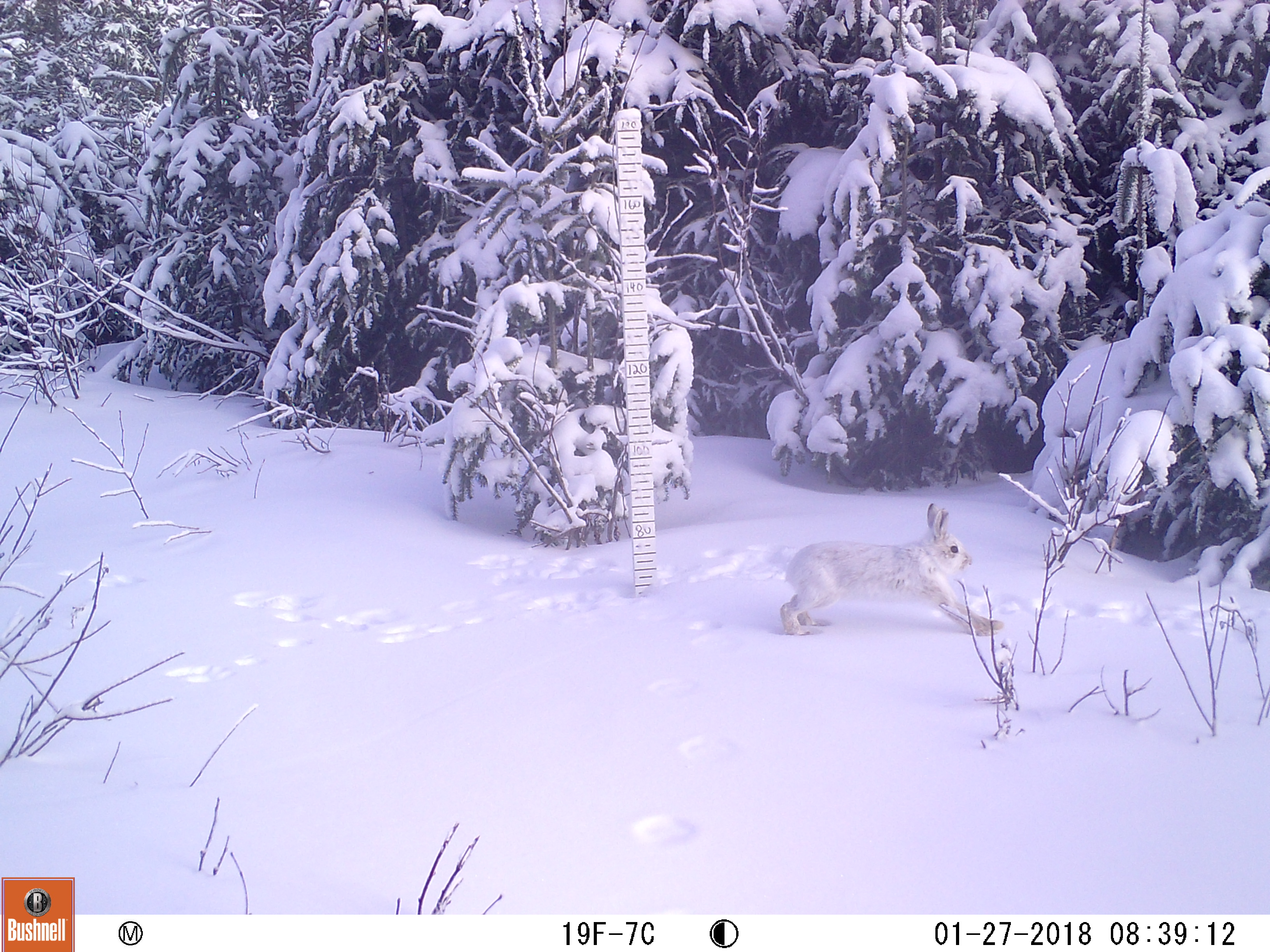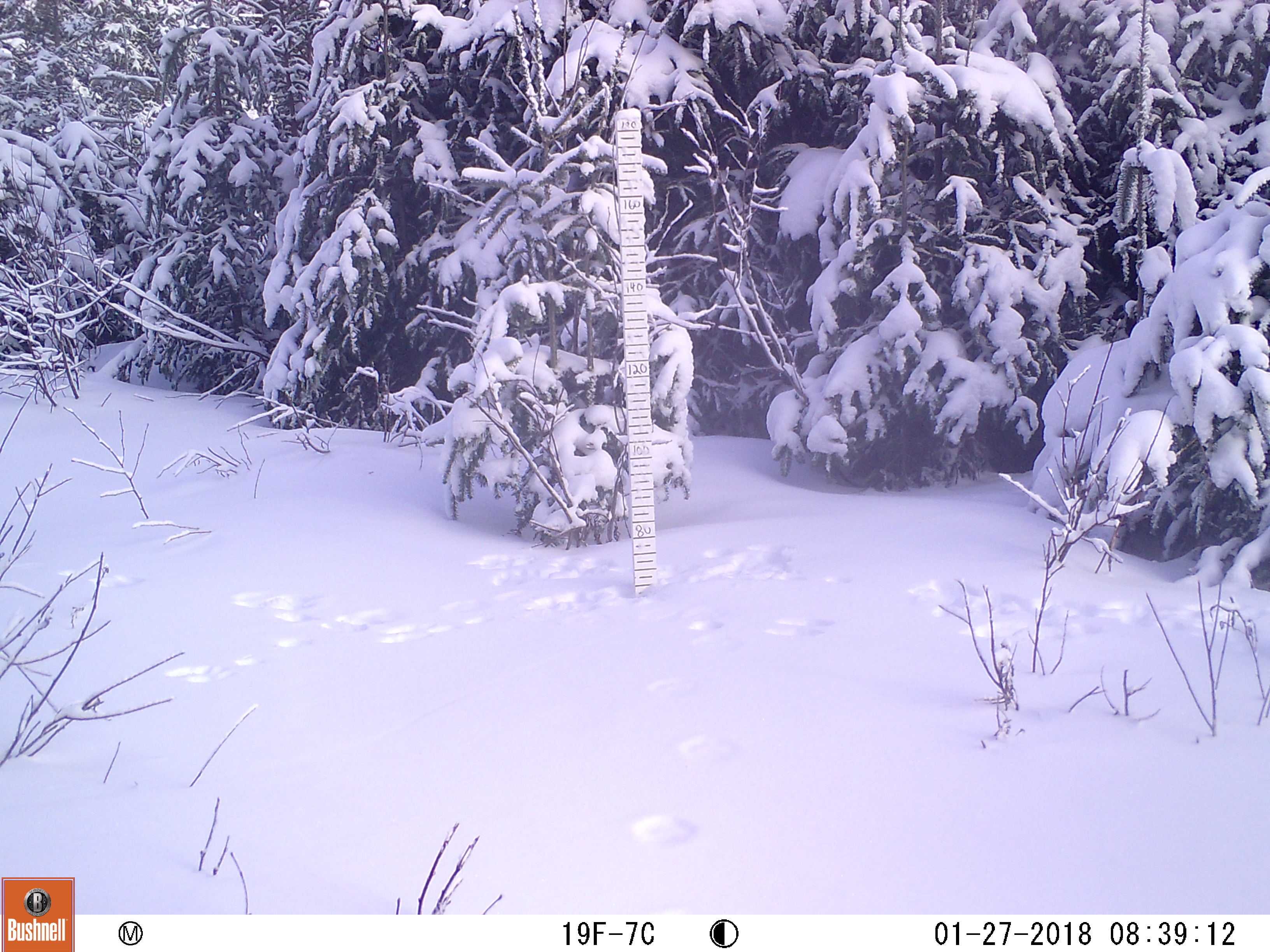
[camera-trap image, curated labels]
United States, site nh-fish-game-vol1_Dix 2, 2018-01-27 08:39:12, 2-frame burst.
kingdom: Animalia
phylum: Chordata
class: Mammalia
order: Lagomorpha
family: Leporidae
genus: Lepus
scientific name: Lepus americanus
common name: snowshoe hare